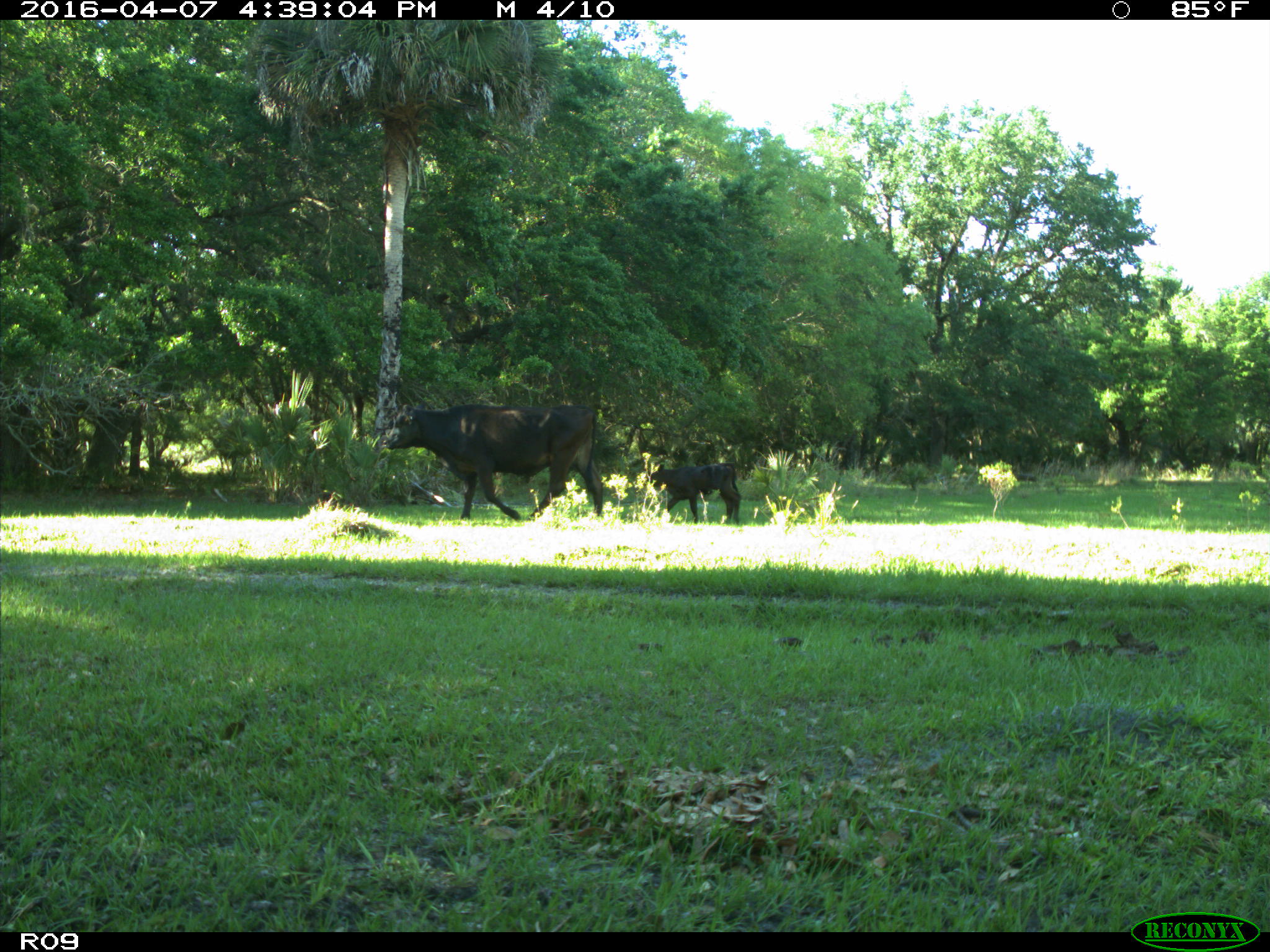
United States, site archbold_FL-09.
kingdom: Animalia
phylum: Chordata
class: Mammalia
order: Artiodactyla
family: Bovidae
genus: Bos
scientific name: Bos taurus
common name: domestic cow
Bos taurus (domestic cow).